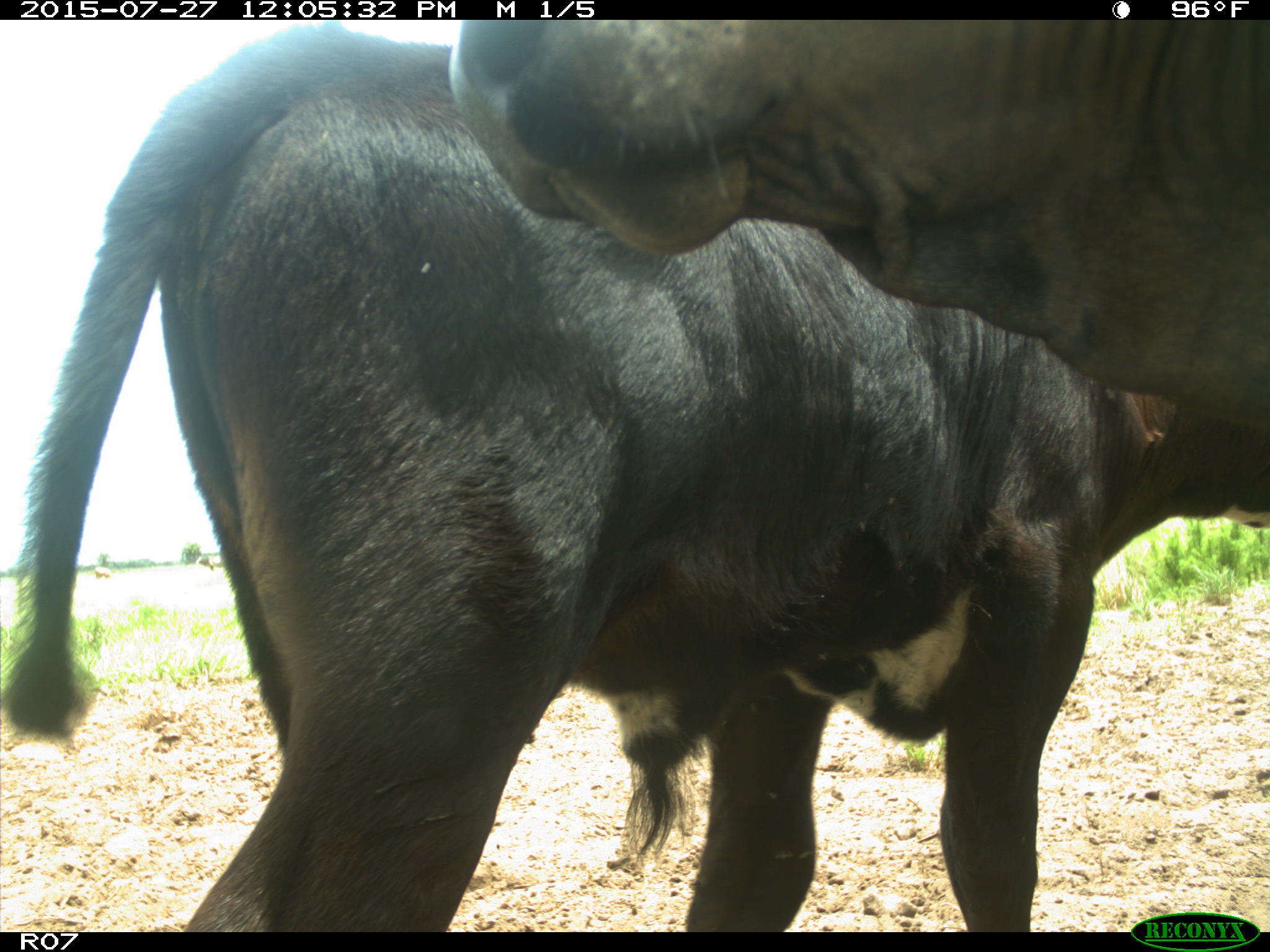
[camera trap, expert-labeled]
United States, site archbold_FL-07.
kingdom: Animalia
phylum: Chordata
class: Mammalia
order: Artiodactyla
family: Bovidae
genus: Bos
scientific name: Bos taurus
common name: domestic cow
Bos taurus (domestic cow).